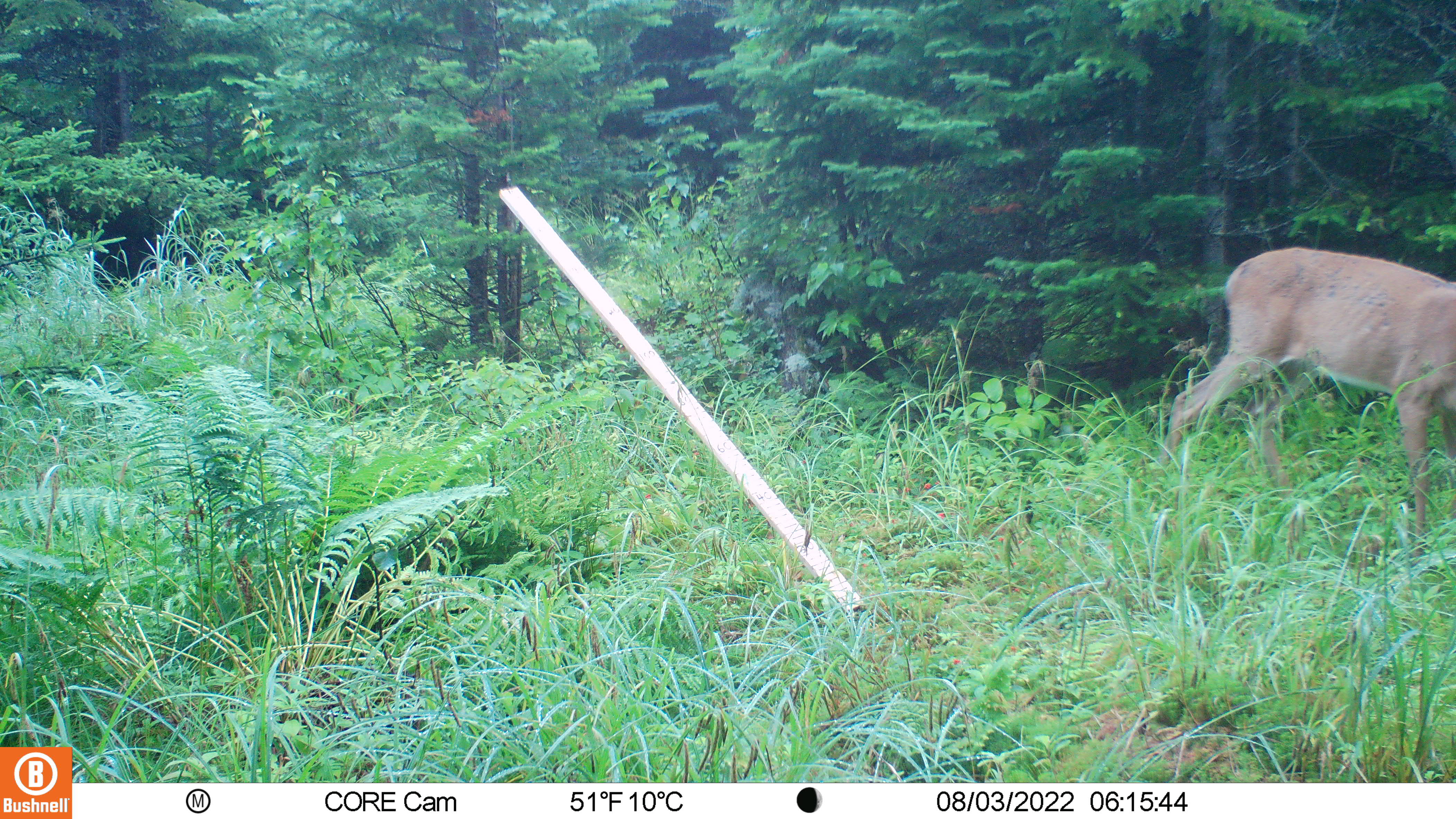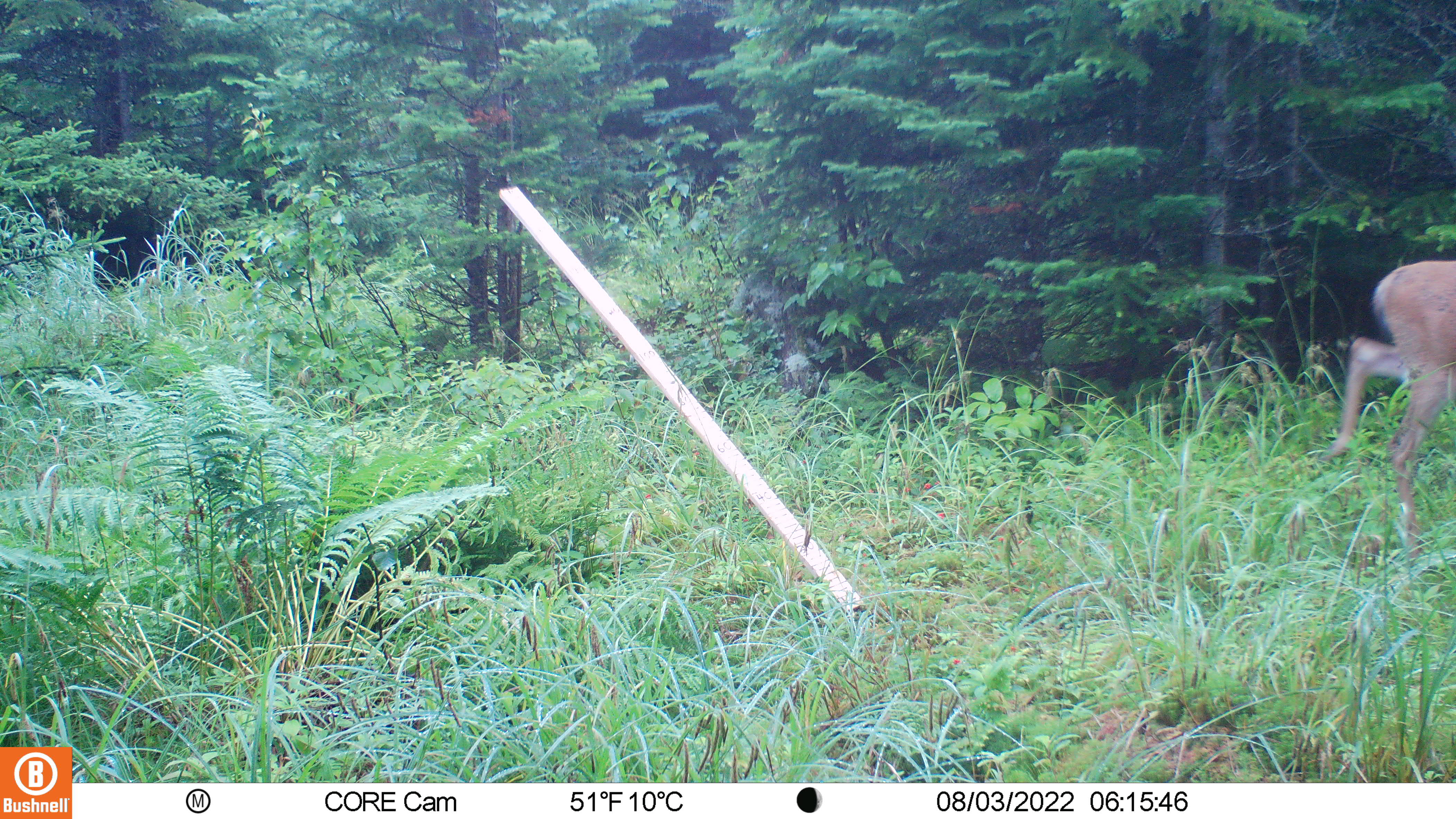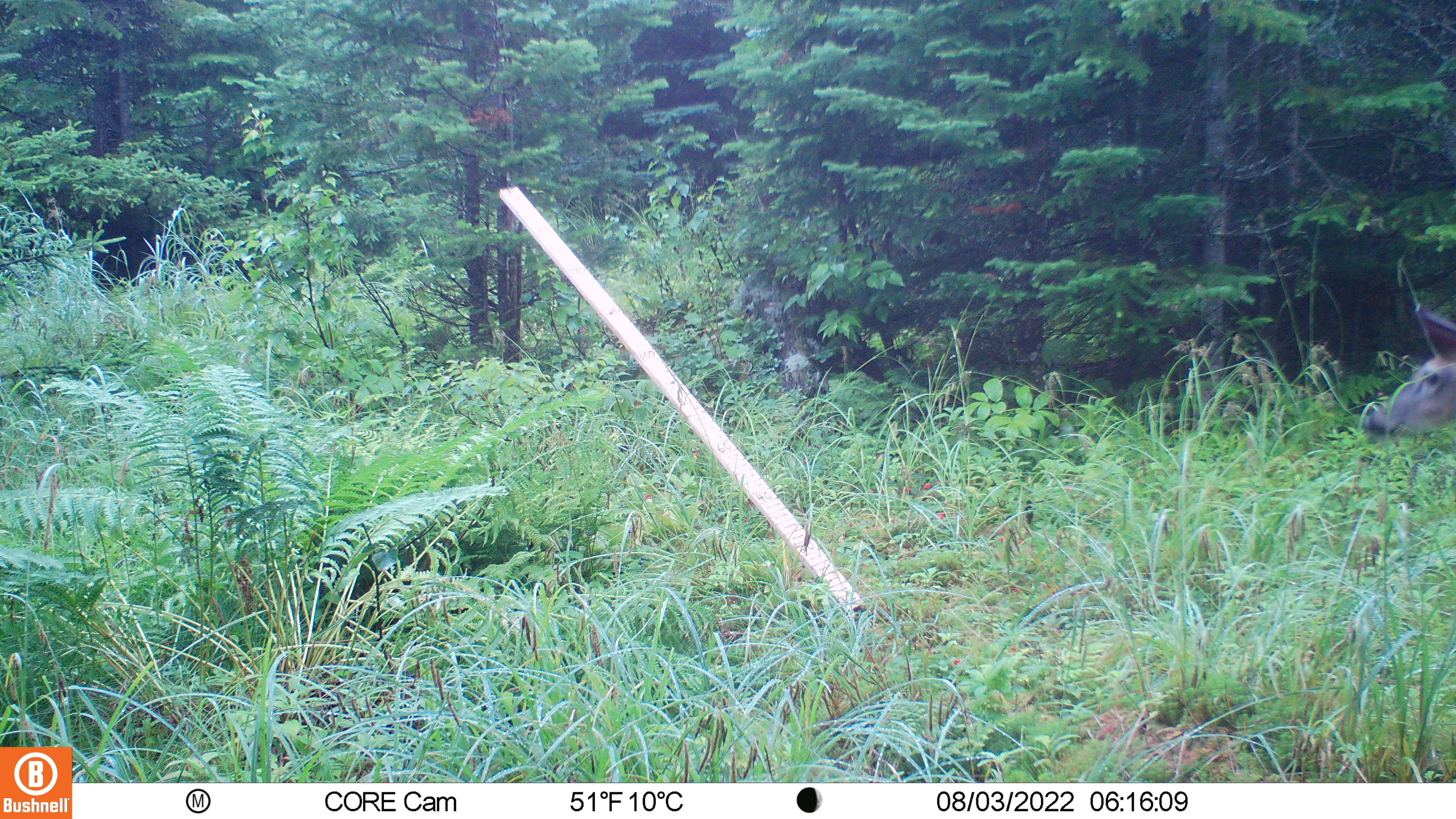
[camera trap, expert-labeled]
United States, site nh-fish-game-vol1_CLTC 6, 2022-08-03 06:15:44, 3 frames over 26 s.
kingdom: Animalia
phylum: Chordata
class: Mammalia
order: Artiodactyla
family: Cervidae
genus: Odocoileus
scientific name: Odocoileus virginianus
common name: white-tailed deer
White-tailed deer (Odocoileus virginianus).